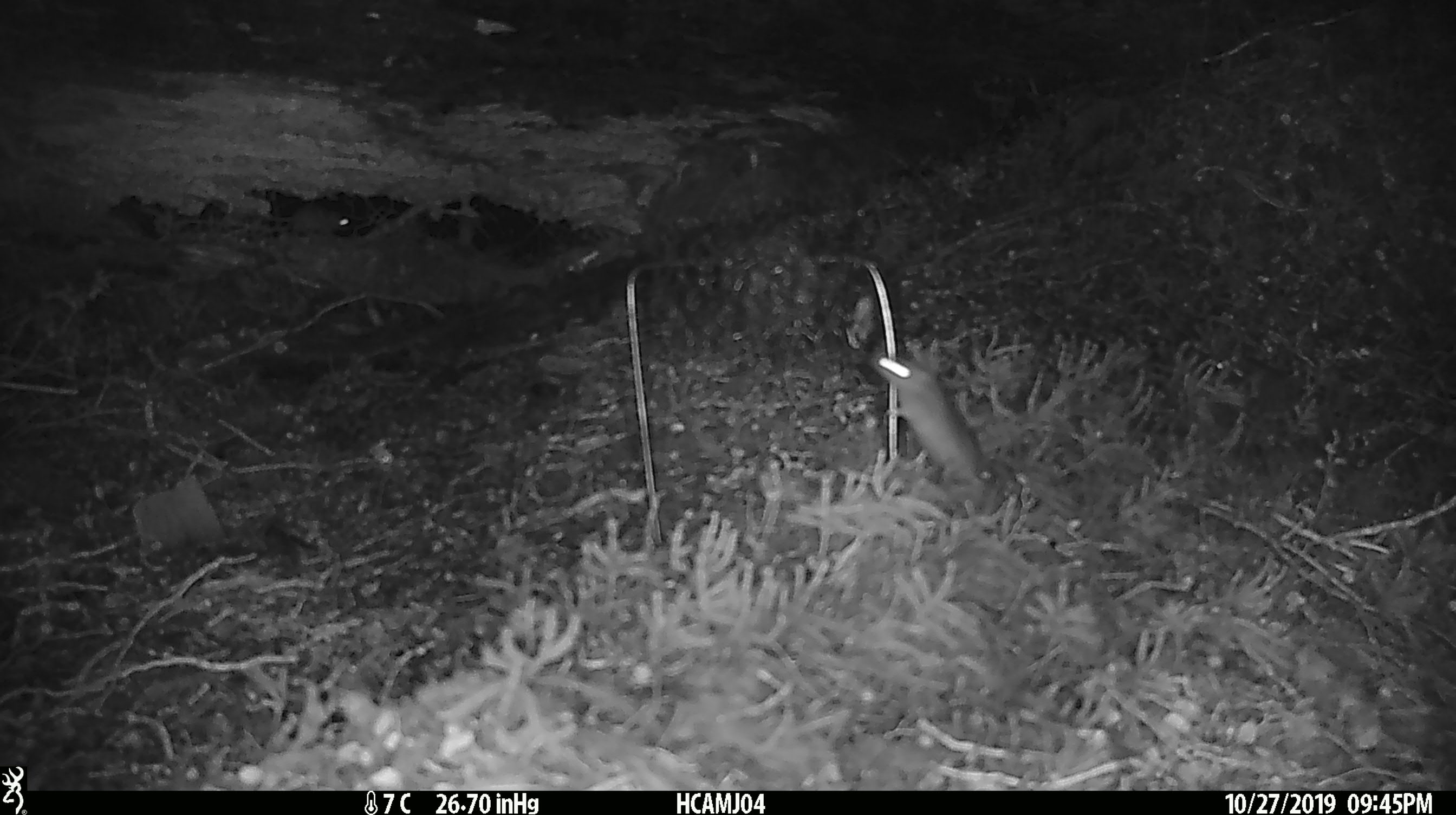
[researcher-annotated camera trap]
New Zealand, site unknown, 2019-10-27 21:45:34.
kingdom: Animalia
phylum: Chordata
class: Mammalia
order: Rodentia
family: Muridae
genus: Mus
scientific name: Mus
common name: mouse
Mouse (Mus).